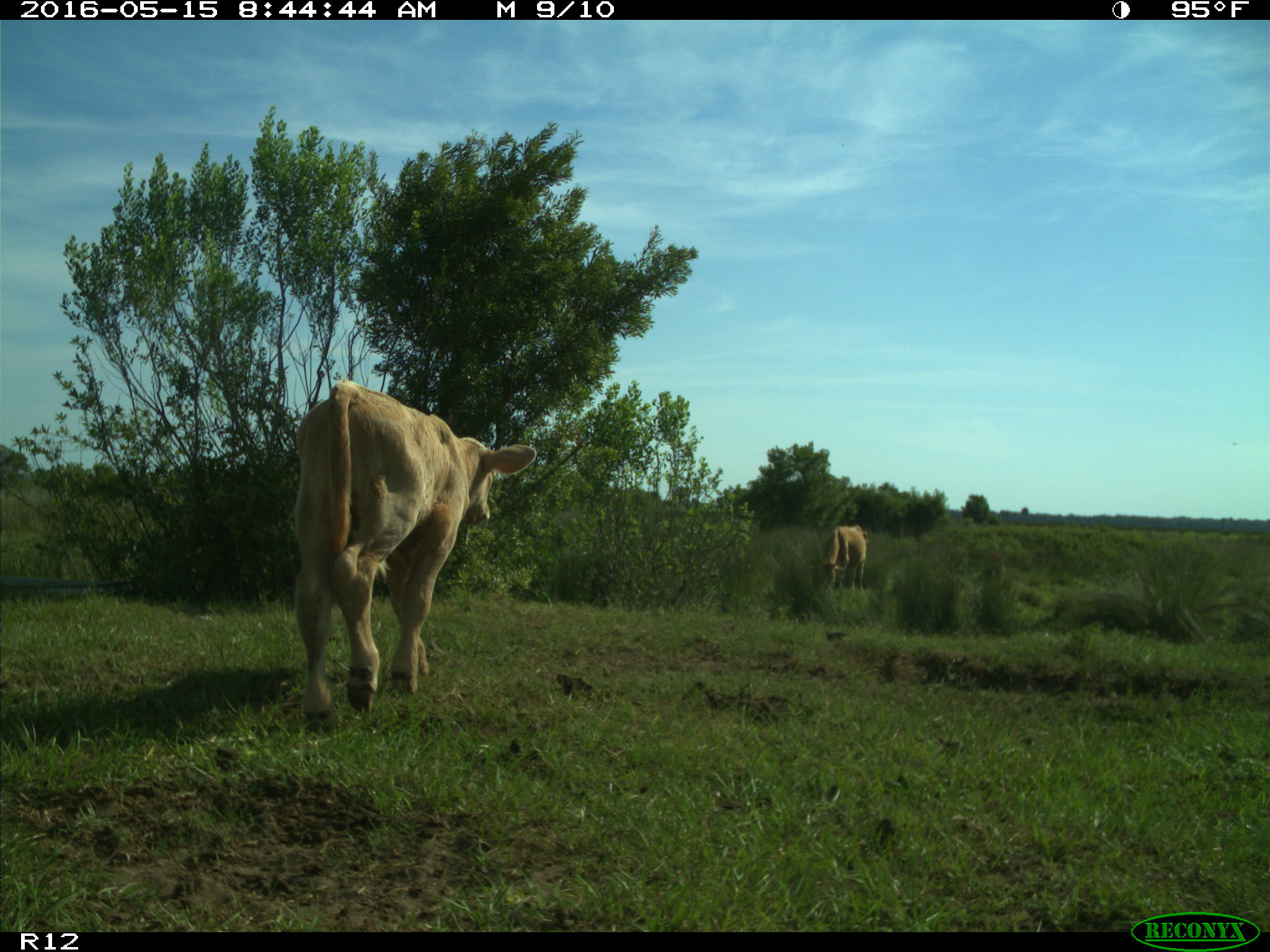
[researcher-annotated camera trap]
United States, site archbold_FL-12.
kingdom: Animalia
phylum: Chordata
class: Mammalia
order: Artiodactyla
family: Bovidae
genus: Bos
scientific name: Bos taurus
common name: domestic cow